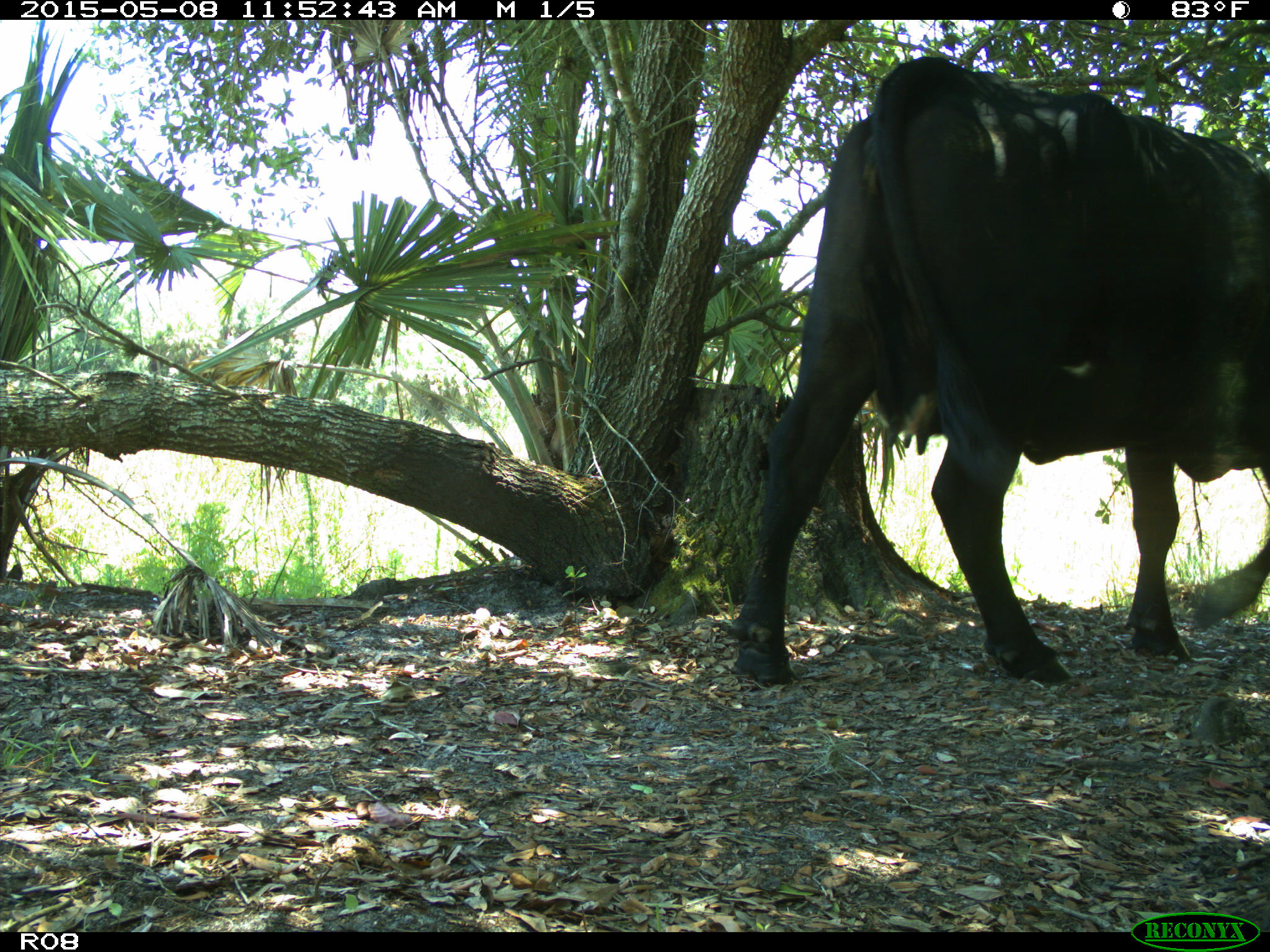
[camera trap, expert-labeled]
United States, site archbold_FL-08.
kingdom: Animalia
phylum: Chordata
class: Mammalia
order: Artiodactyla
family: Bovidae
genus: Bos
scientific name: Bos taurus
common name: domestic cow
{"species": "Bos taurus (domestic cow)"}